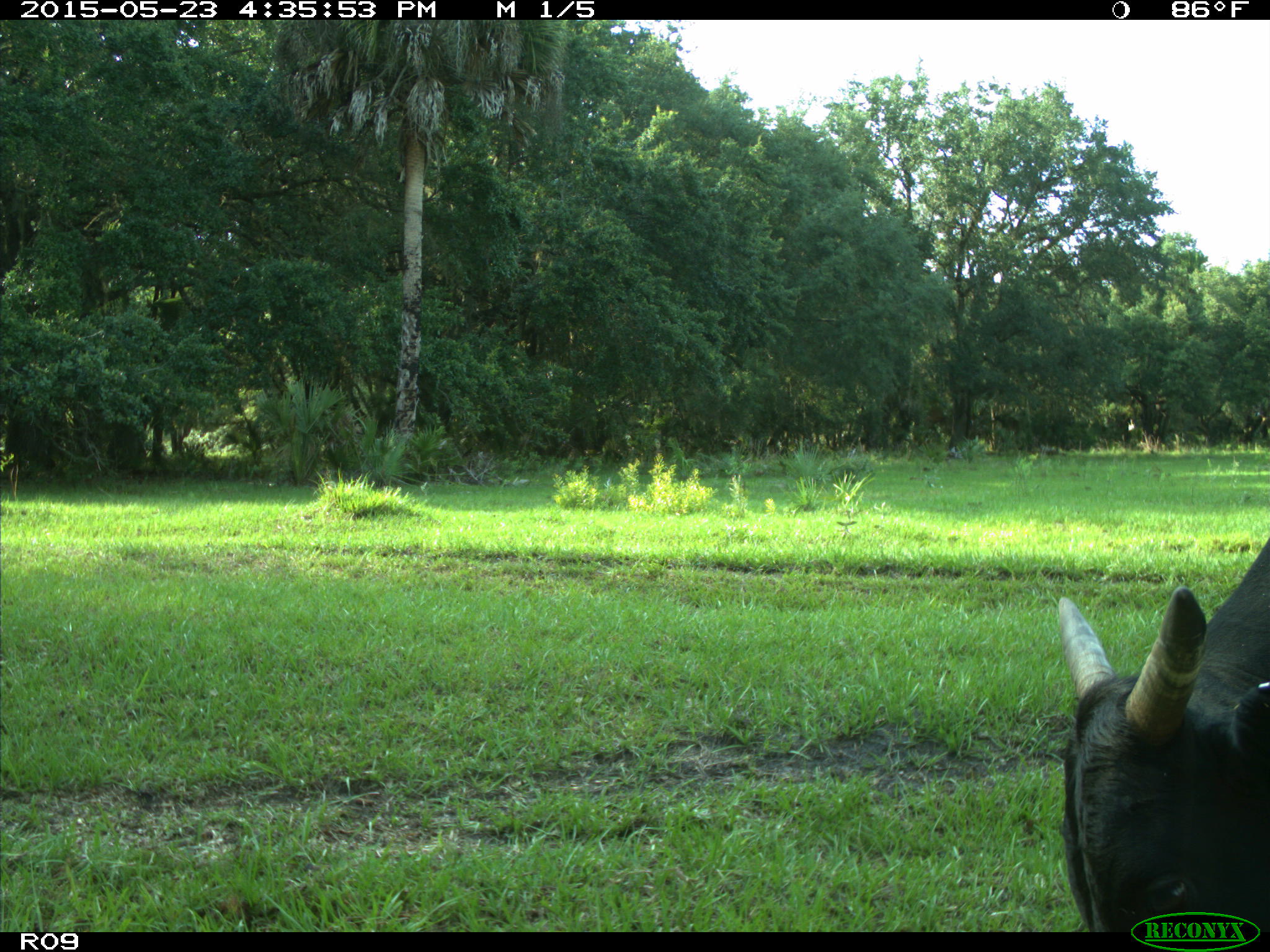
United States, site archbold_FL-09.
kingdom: Animalia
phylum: Chordata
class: Mammalia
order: Artiodactyla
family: Bovidae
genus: Bos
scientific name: Bos taurus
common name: domestic cow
Bos taurus (domestic cow).